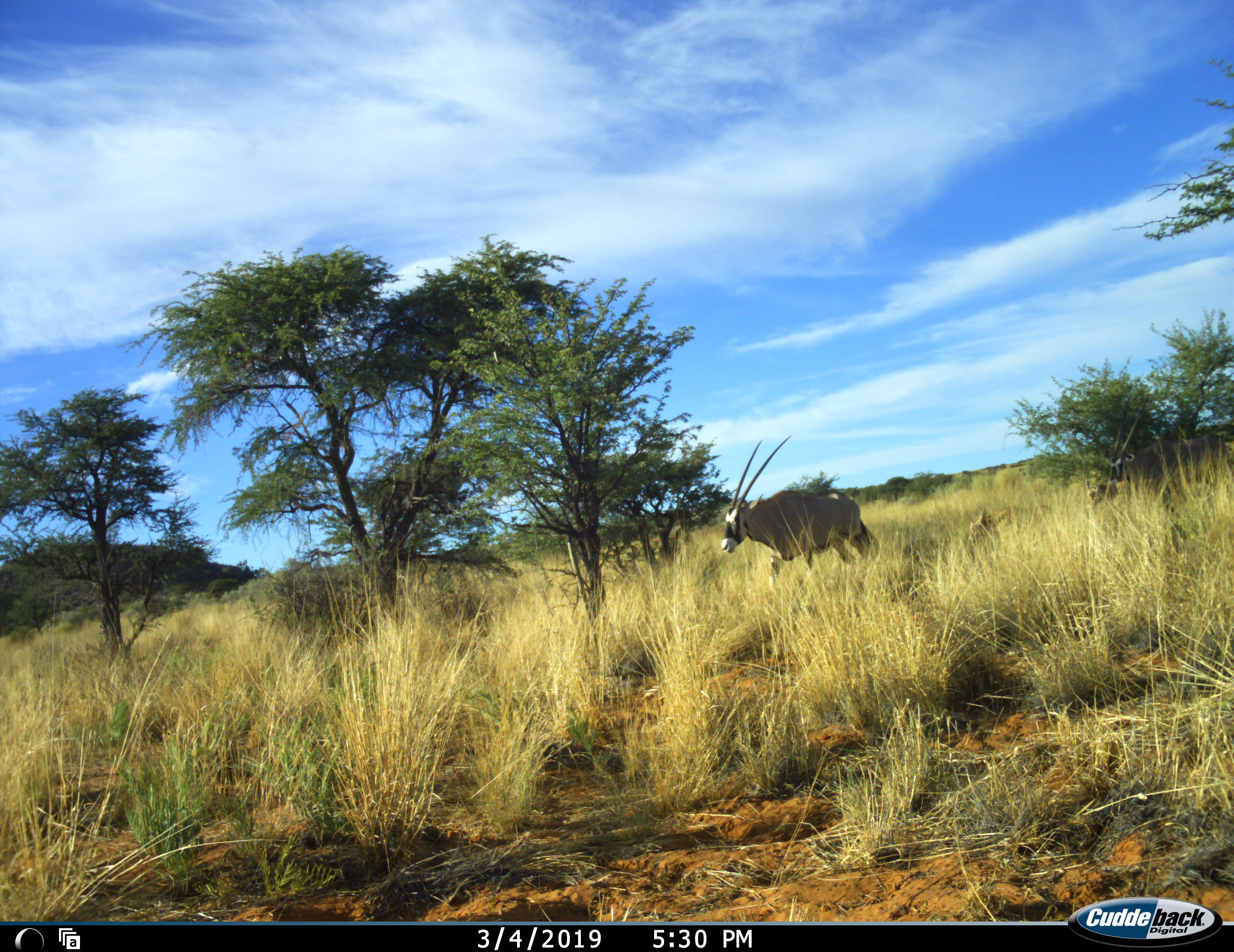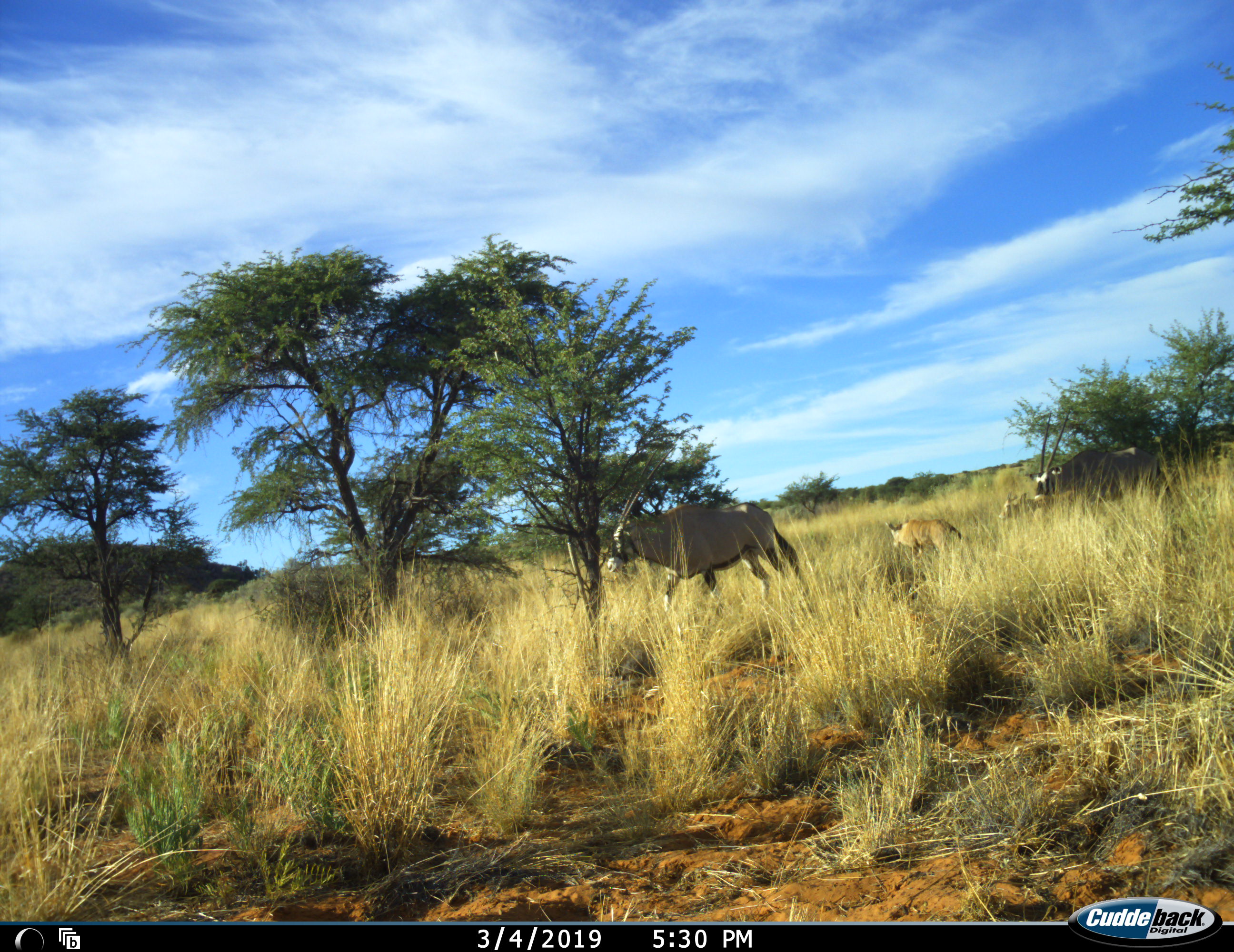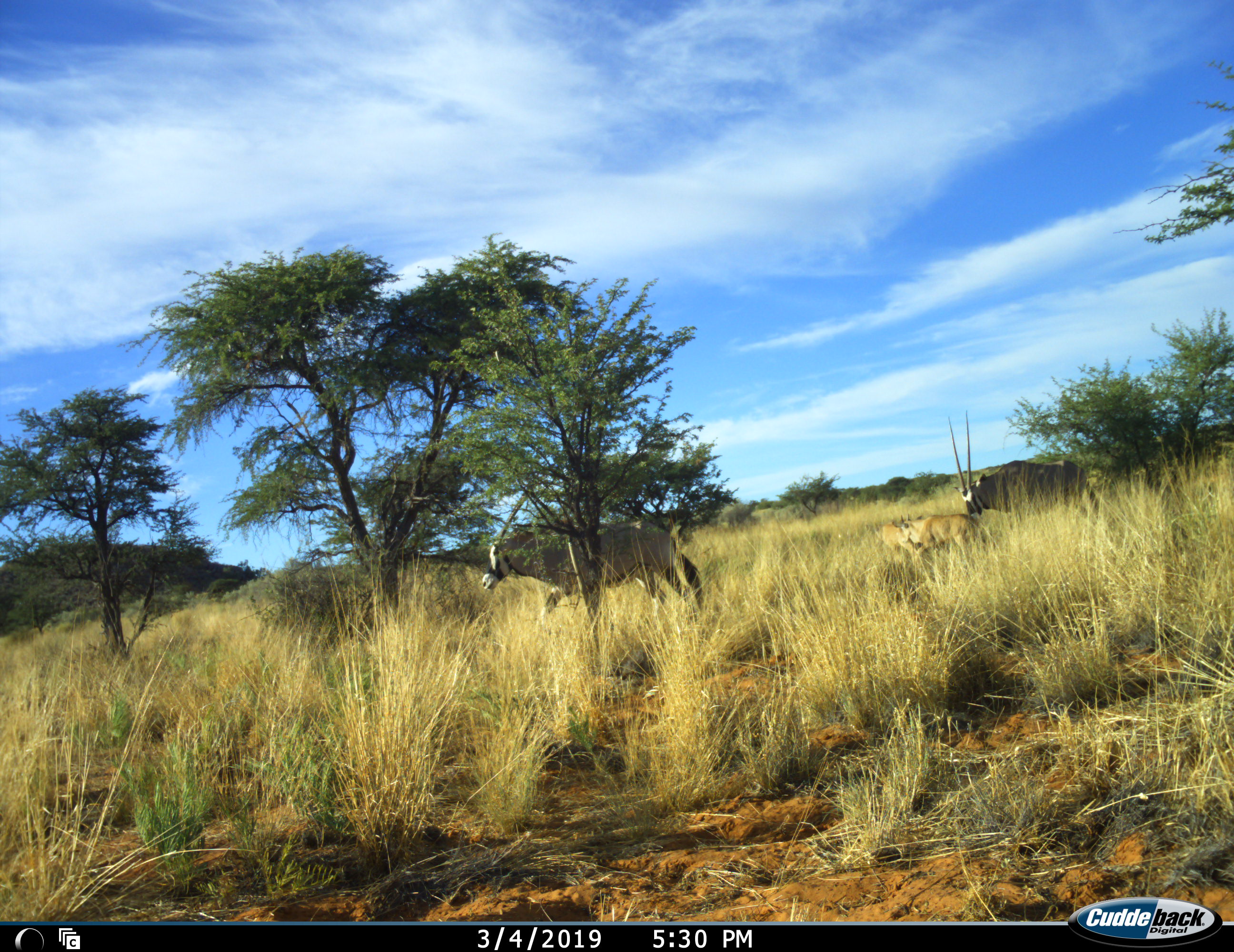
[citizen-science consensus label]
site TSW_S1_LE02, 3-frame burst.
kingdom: Animalia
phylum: Chordata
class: Mammalia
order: Artiodactyla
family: Bovidae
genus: Oryx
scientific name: Oryx gazella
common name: gemsbok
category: oryx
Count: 2.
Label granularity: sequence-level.